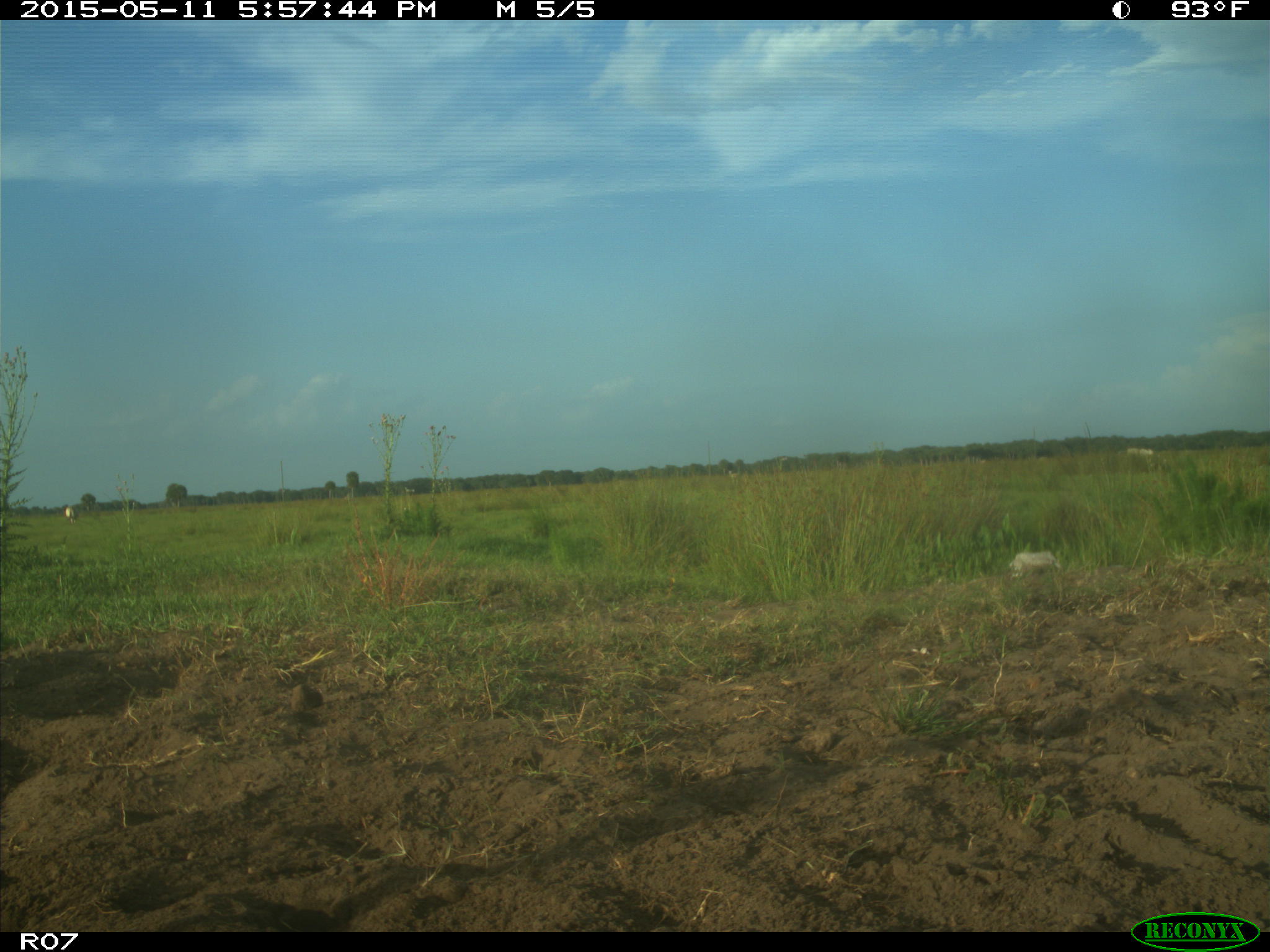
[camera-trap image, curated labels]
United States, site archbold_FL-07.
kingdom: Animalia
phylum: Chordata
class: Mammalia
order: Artiodactyla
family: Bovidae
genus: Bos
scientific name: Bos taurus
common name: domestic cow